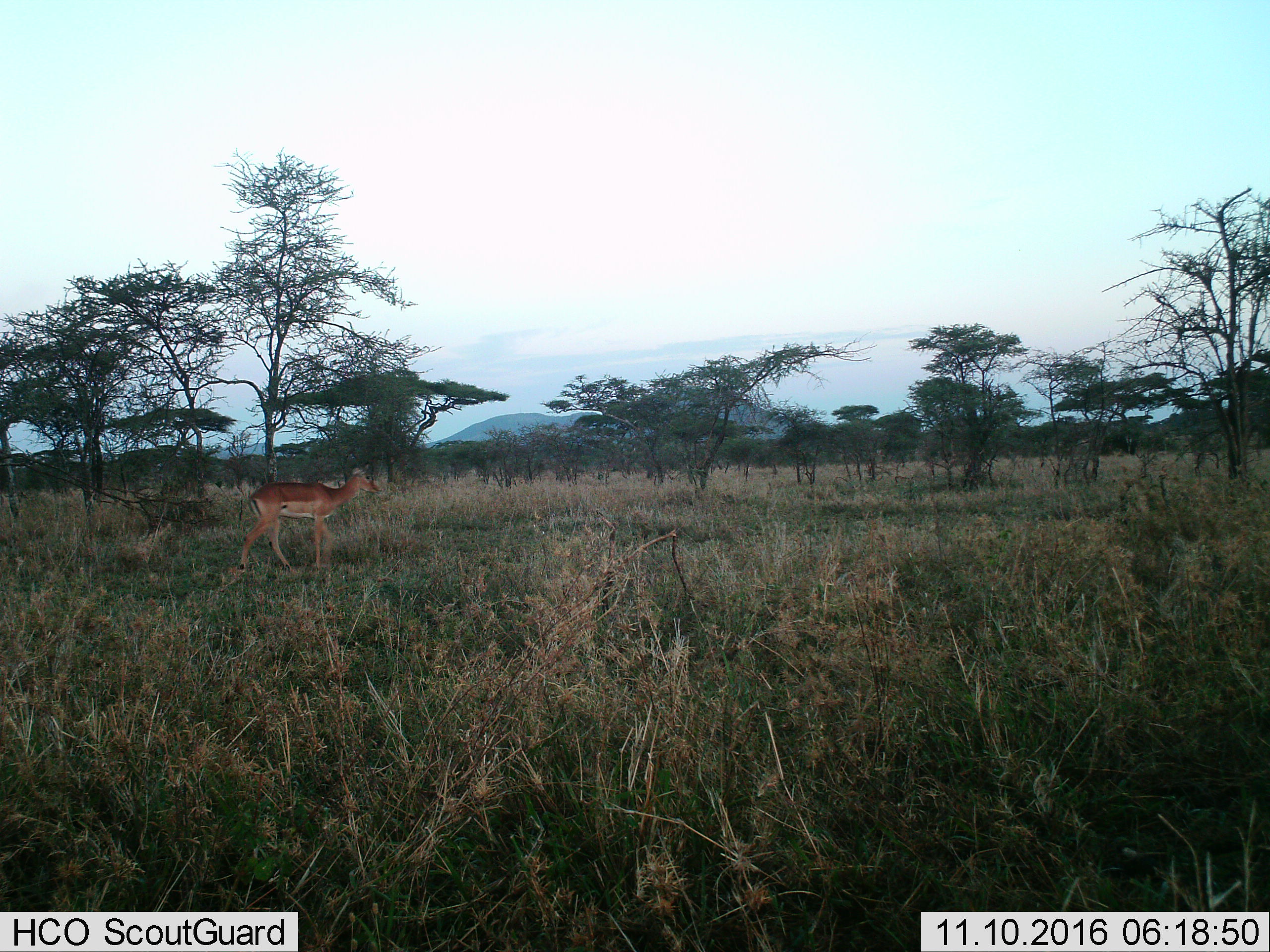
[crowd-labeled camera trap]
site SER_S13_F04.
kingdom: Animalia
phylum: Chordata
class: Mammalia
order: Artiodactyla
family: Bovidae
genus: Aepyceros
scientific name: Aepyceros melampus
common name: impala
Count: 1.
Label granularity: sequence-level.